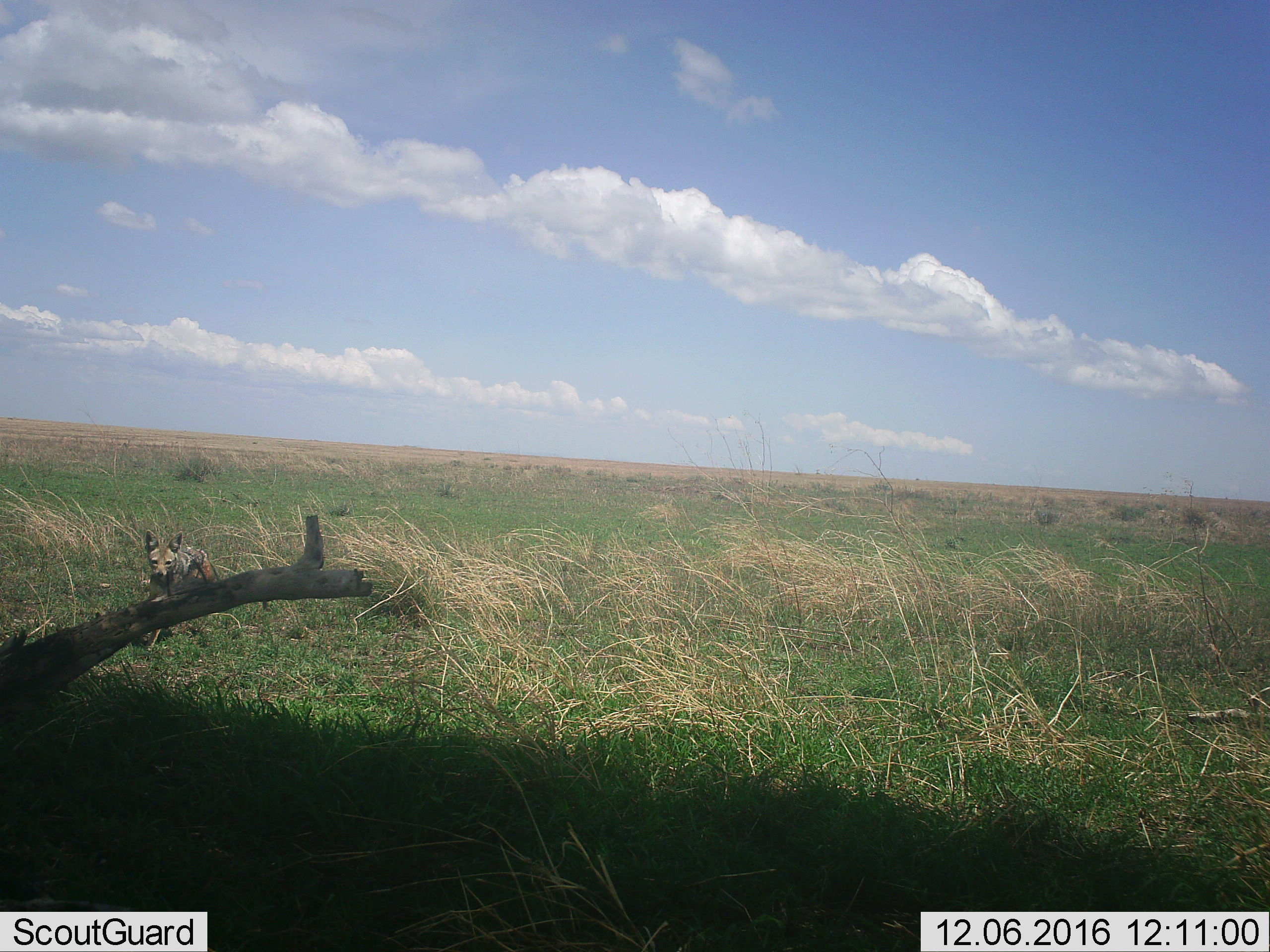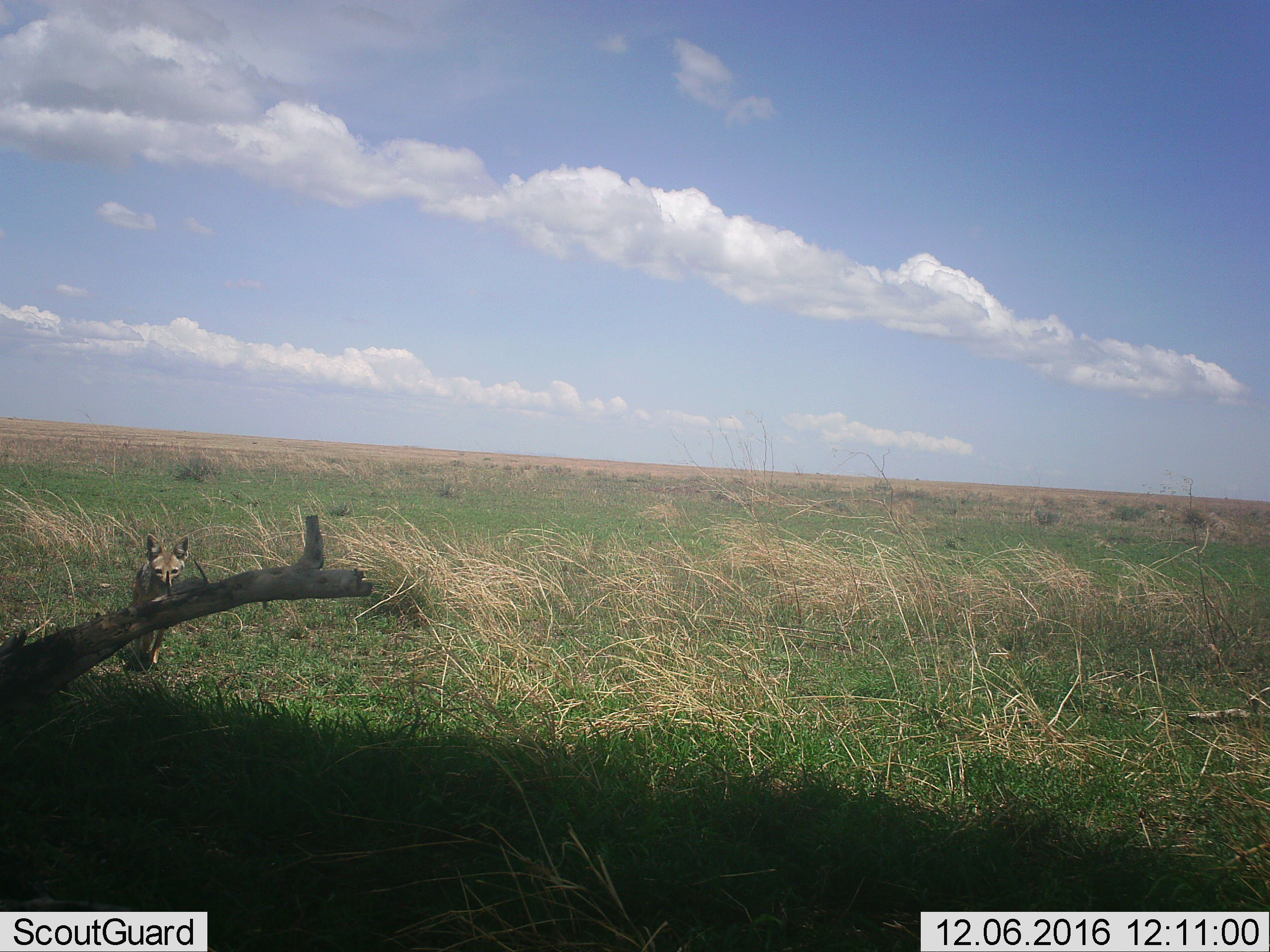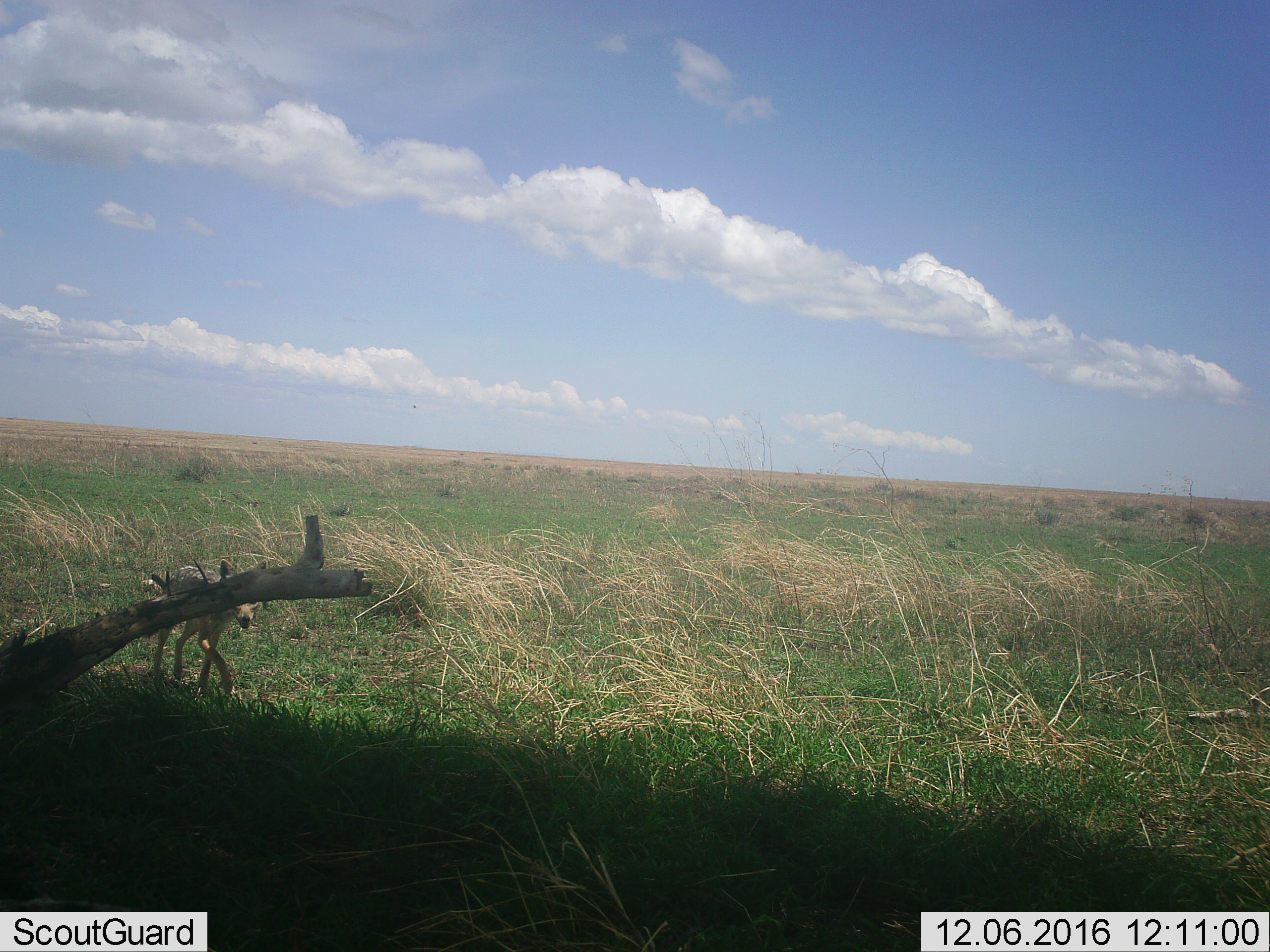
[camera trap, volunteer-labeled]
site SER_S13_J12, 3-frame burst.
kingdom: Animalia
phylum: Chordata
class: Mammalia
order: Carnivora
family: Canidae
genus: Lupulella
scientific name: Lupulella mesomelas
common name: black-backed jackal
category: jackalblackbacked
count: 1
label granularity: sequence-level